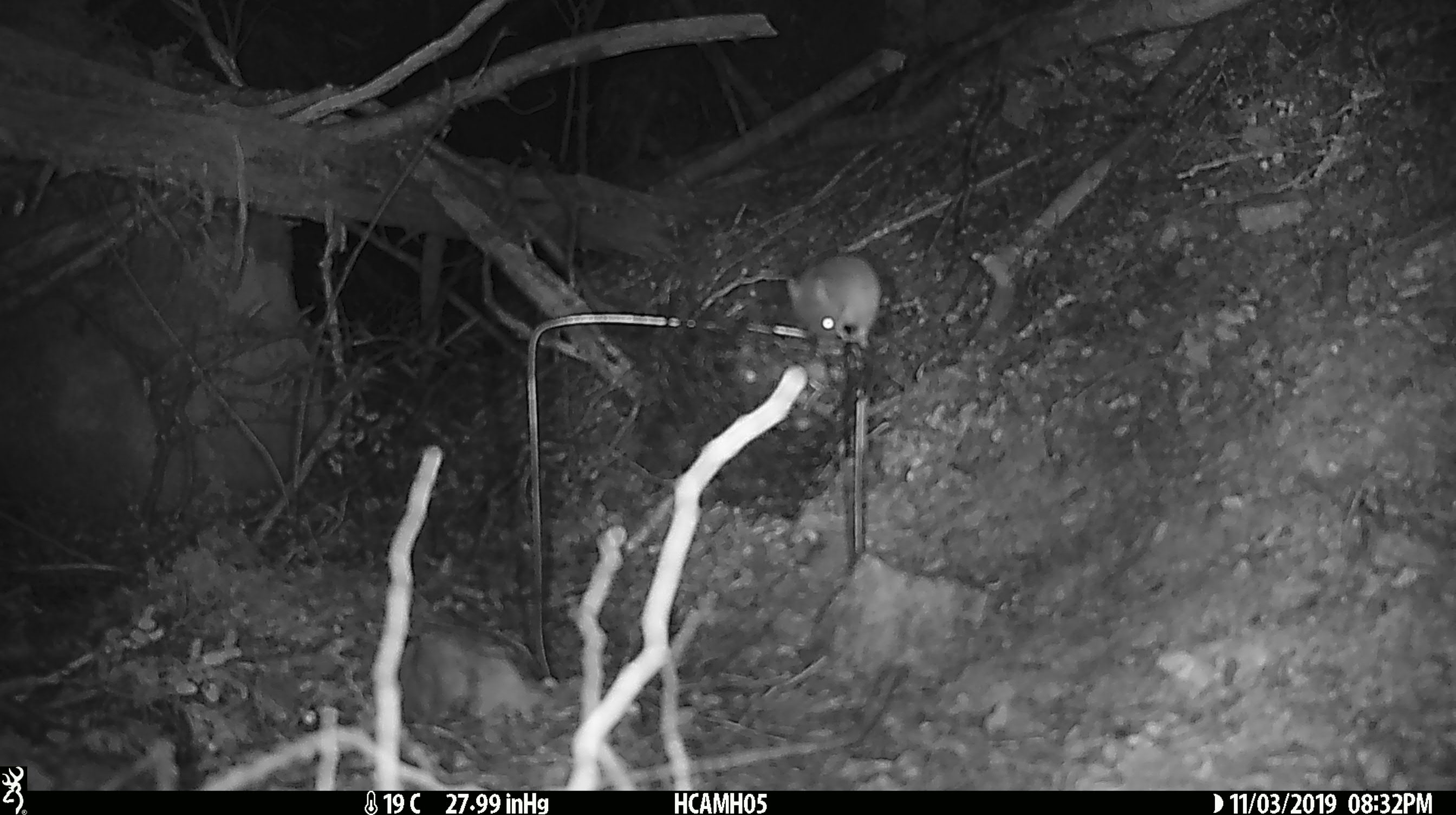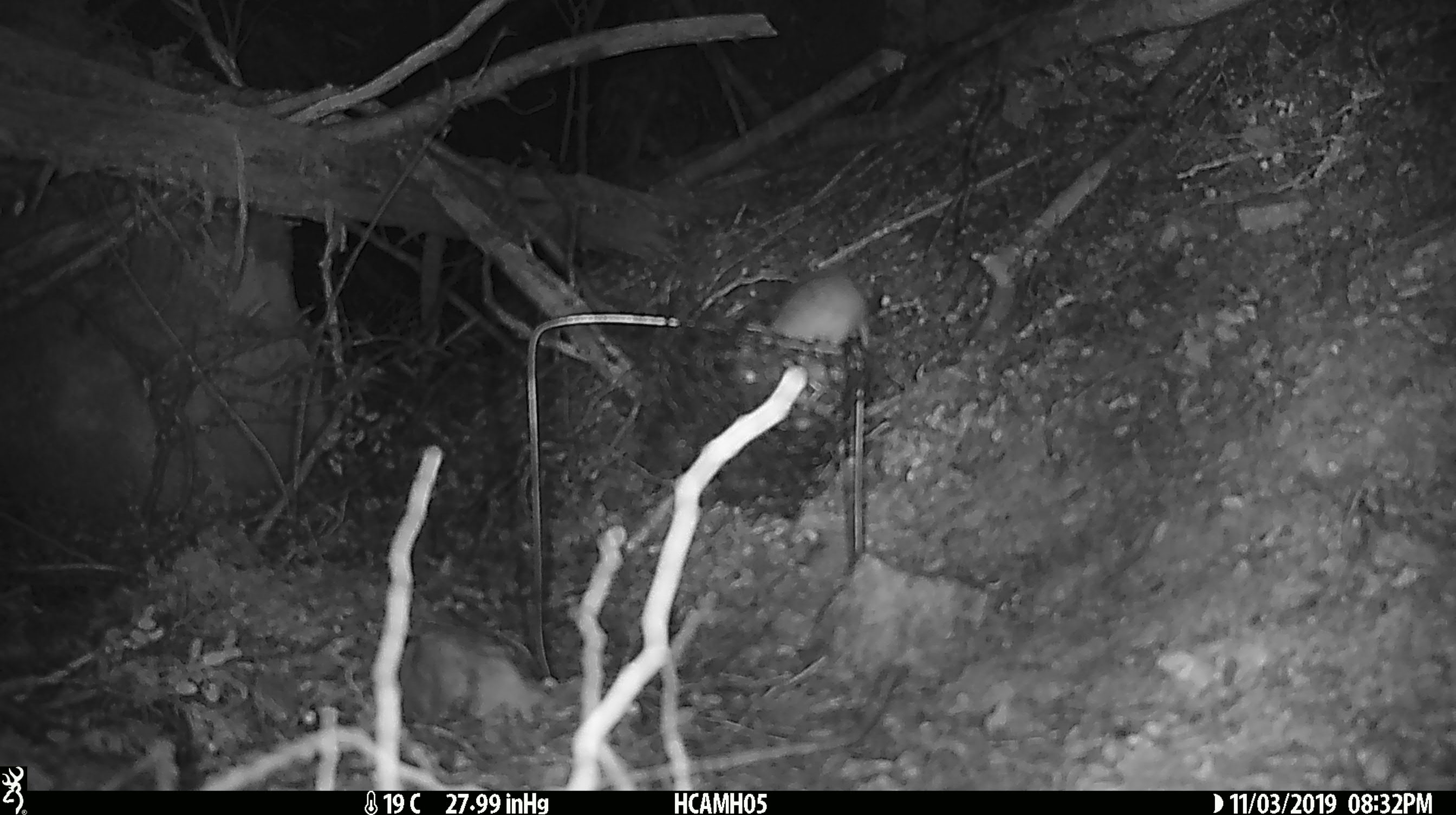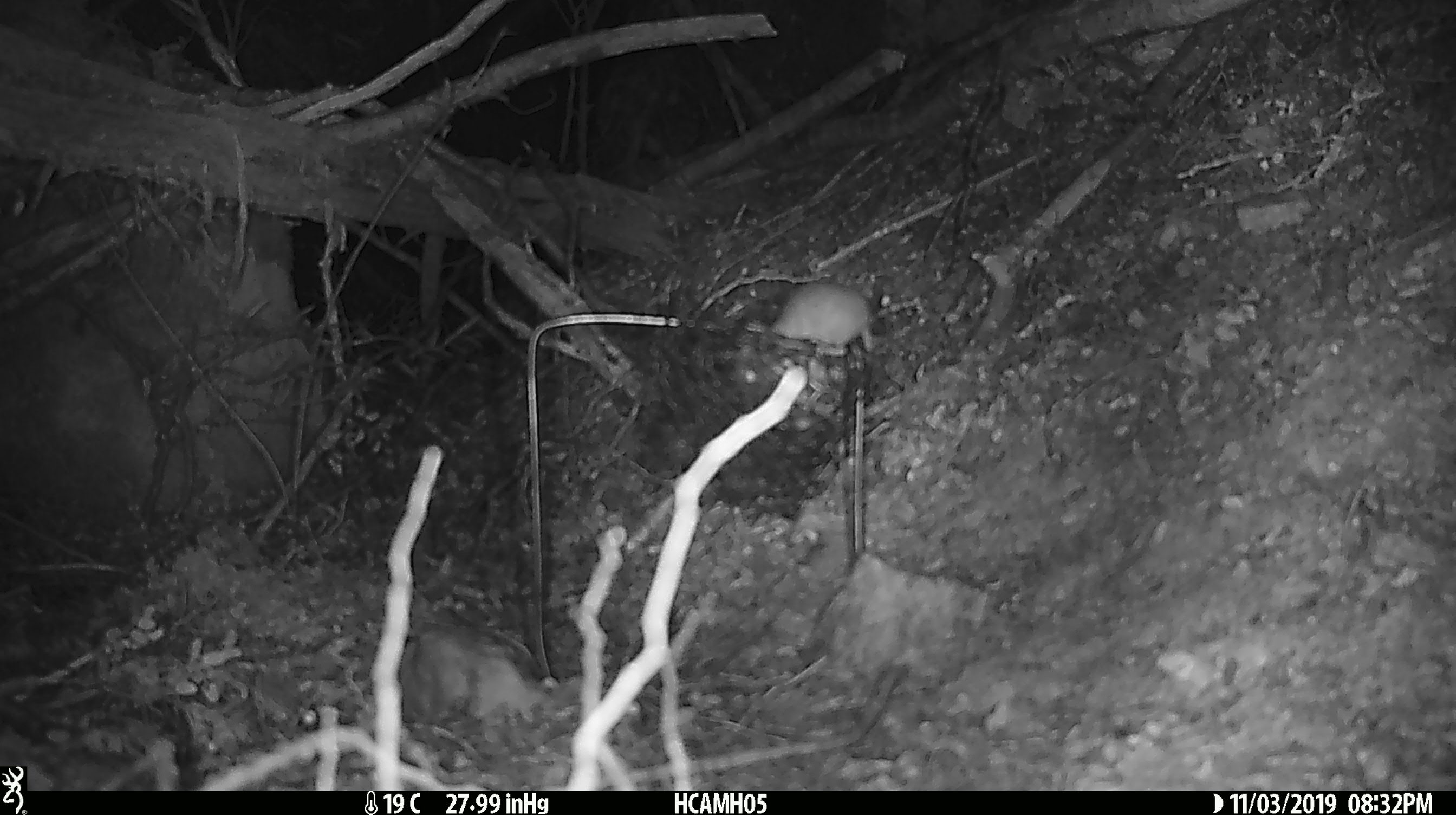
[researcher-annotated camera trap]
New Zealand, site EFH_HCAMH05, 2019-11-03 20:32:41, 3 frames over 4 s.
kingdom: Animalia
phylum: Chordata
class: Mammalia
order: Rodentia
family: Muridae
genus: Mus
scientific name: Mus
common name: mouse